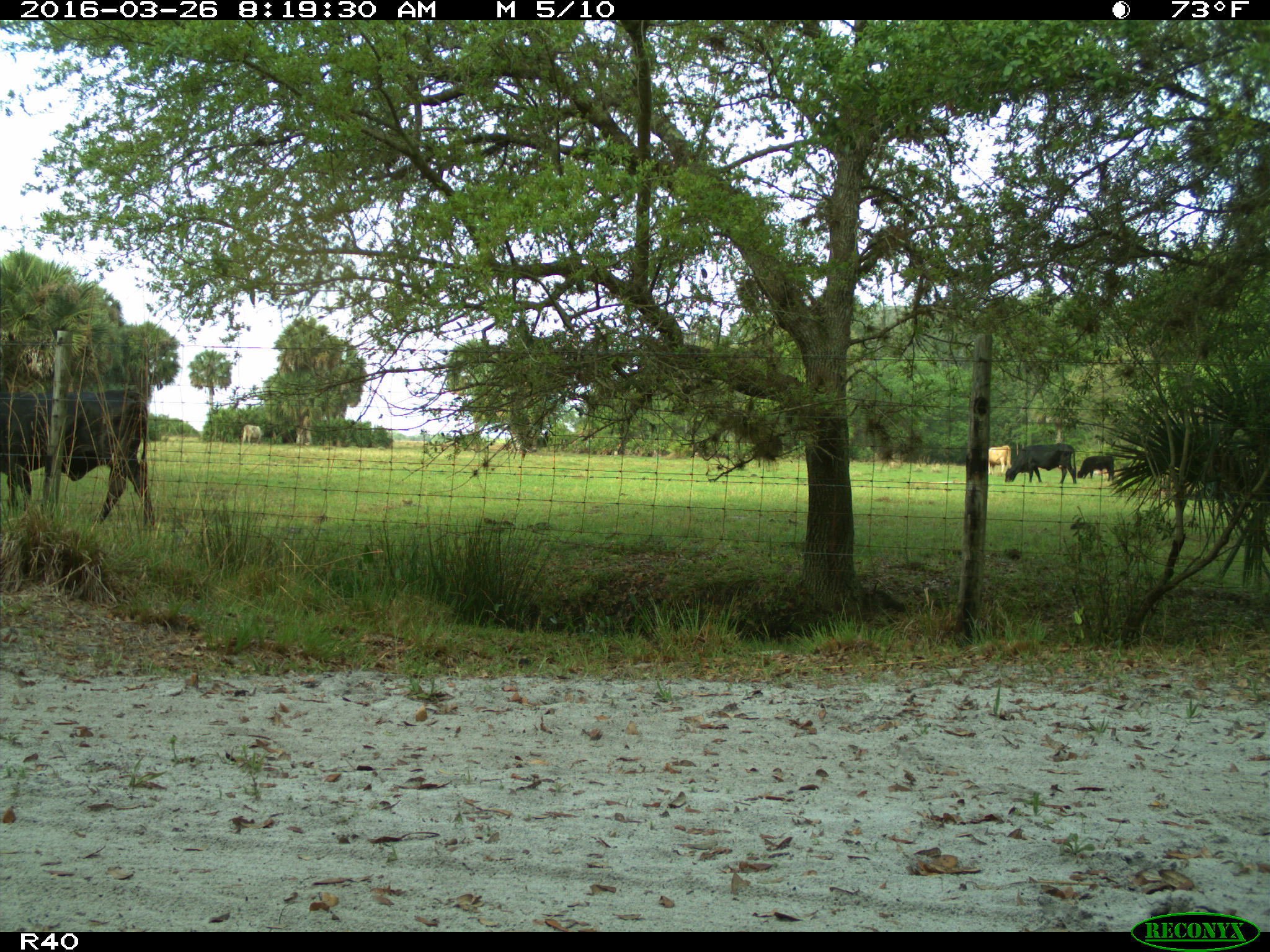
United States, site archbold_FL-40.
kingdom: Animalia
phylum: Chordata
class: Mammalia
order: Artiodactyla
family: Bovidae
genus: Bos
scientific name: Bos taurus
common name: domestic cow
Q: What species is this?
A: Bos taurus (domestic cow).